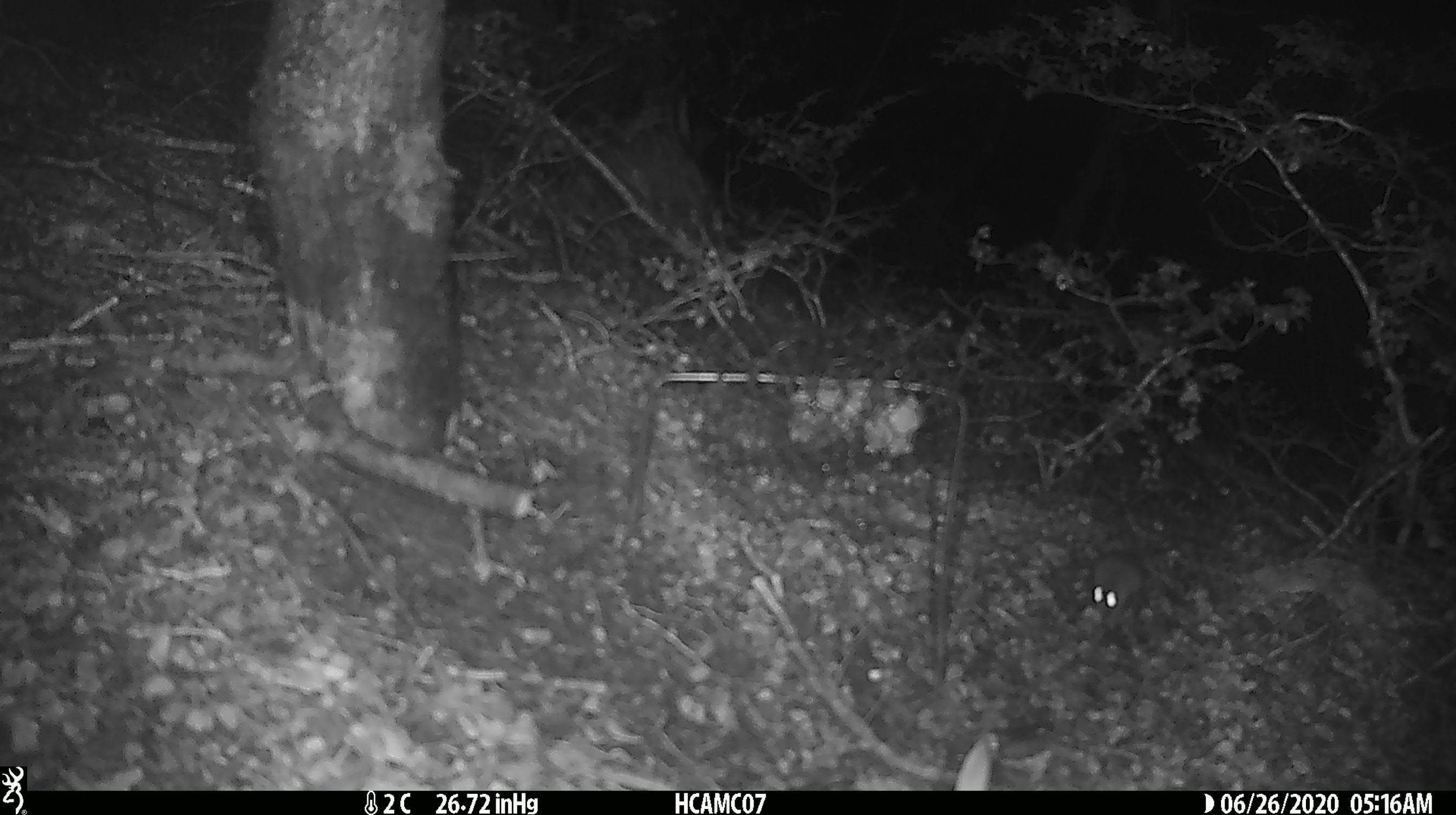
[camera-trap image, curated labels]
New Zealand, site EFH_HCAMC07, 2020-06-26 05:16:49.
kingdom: Animalia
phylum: Chordata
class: Mammalia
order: Rodentia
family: Muridae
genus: Mus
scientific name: Mus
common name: mouse